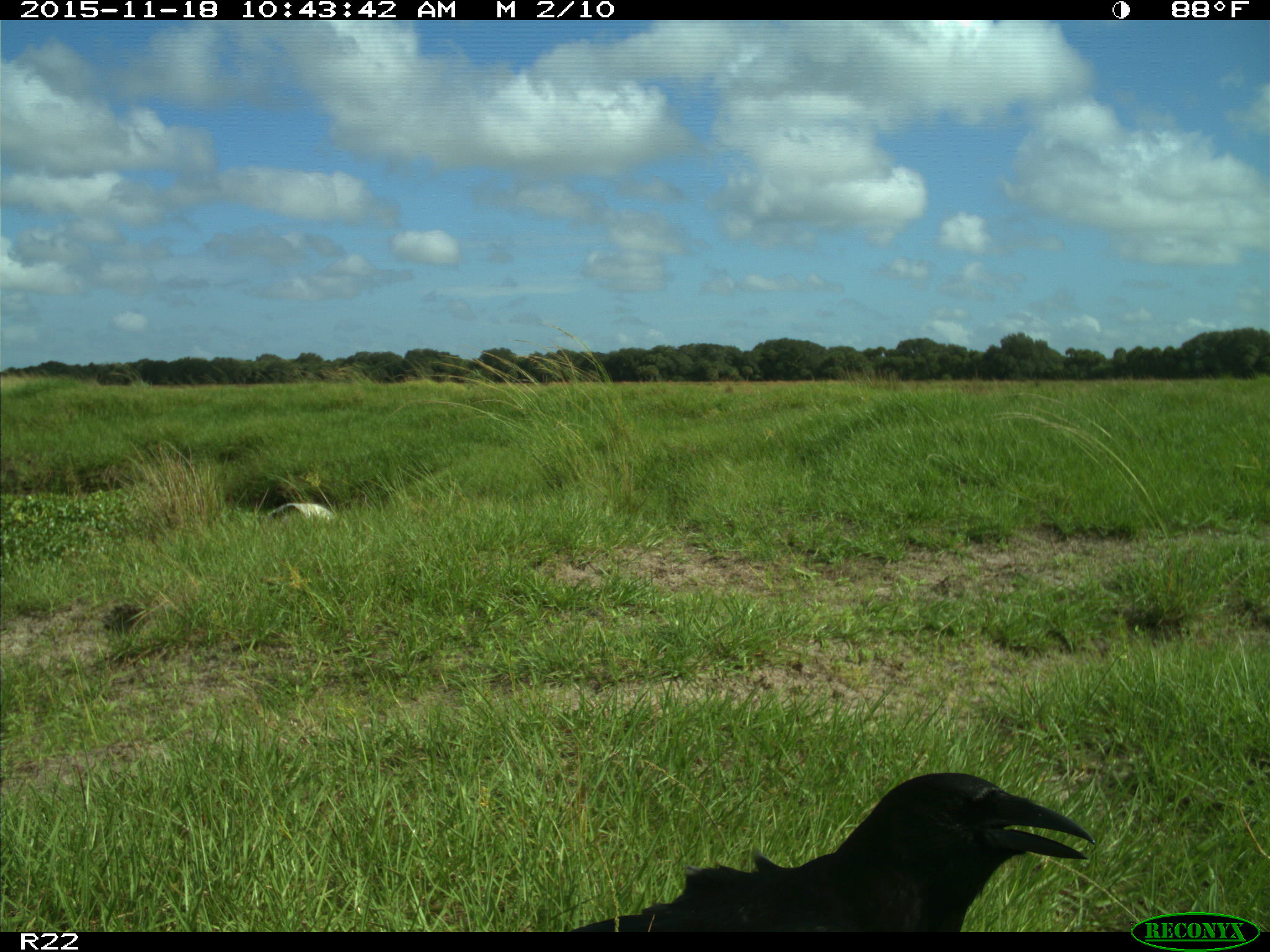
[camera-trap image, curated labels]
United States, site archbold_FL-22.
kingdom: Animalia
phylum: Chordata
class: Aves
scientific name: Aves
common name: birds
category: unidentified bird